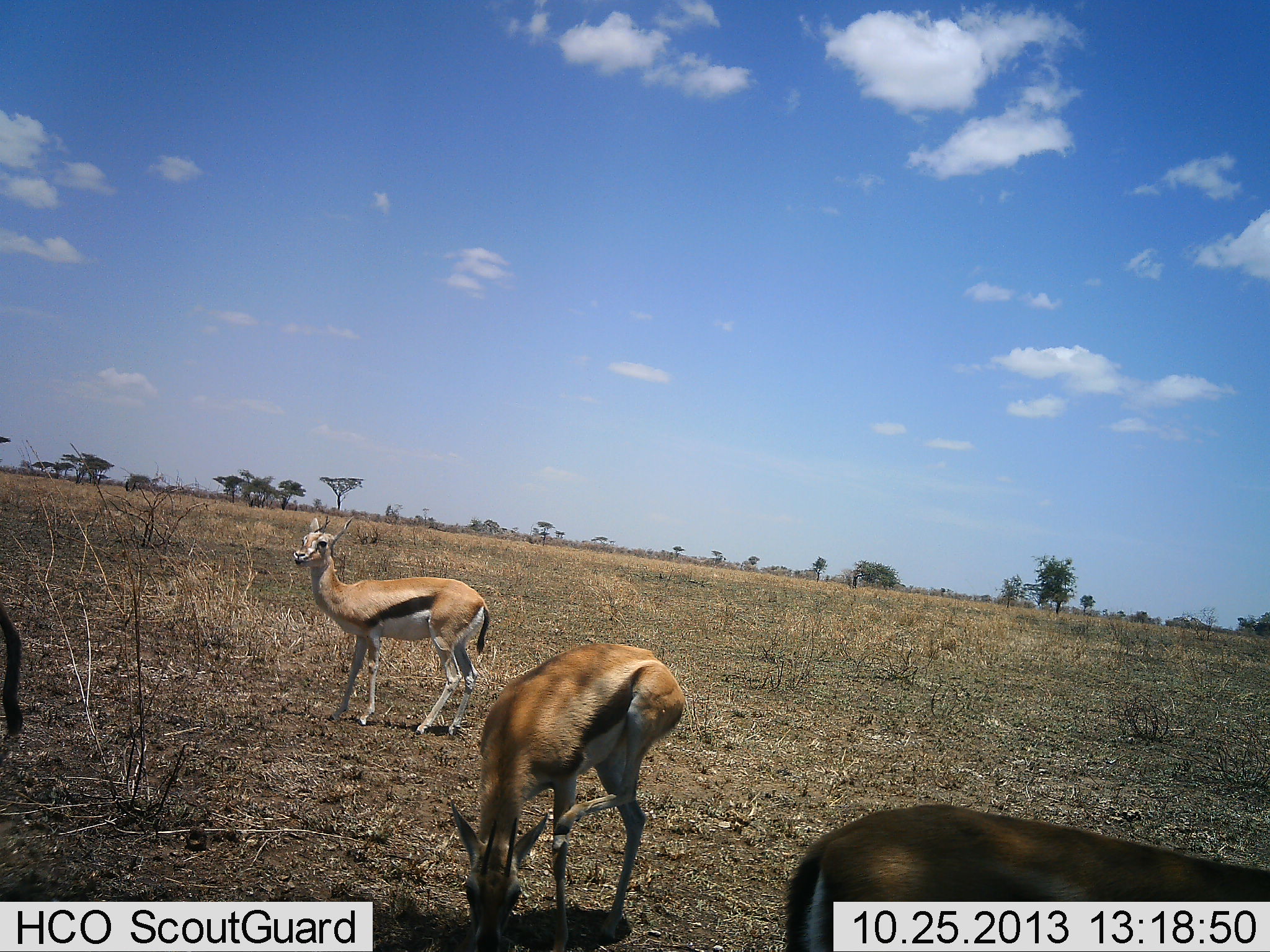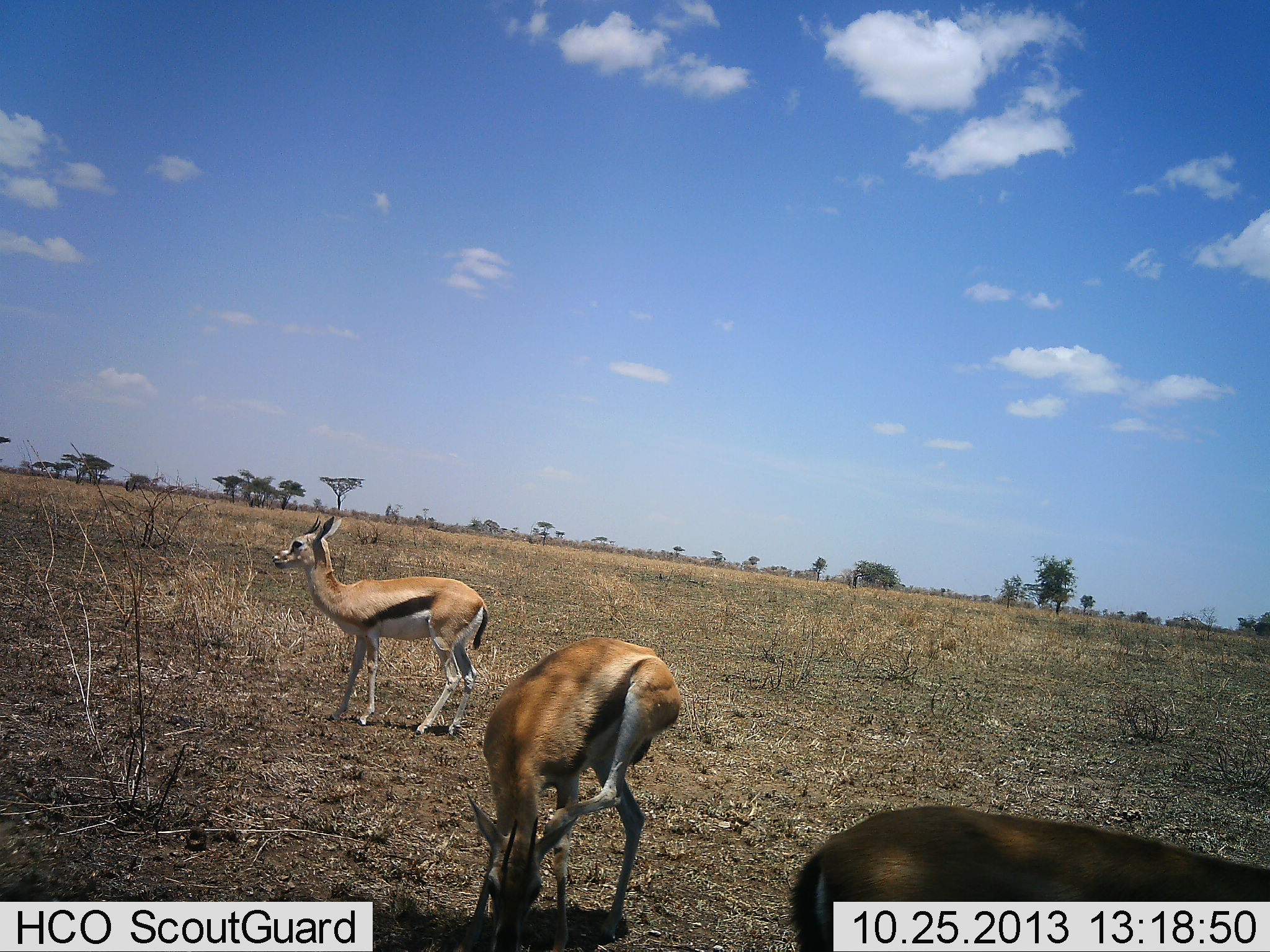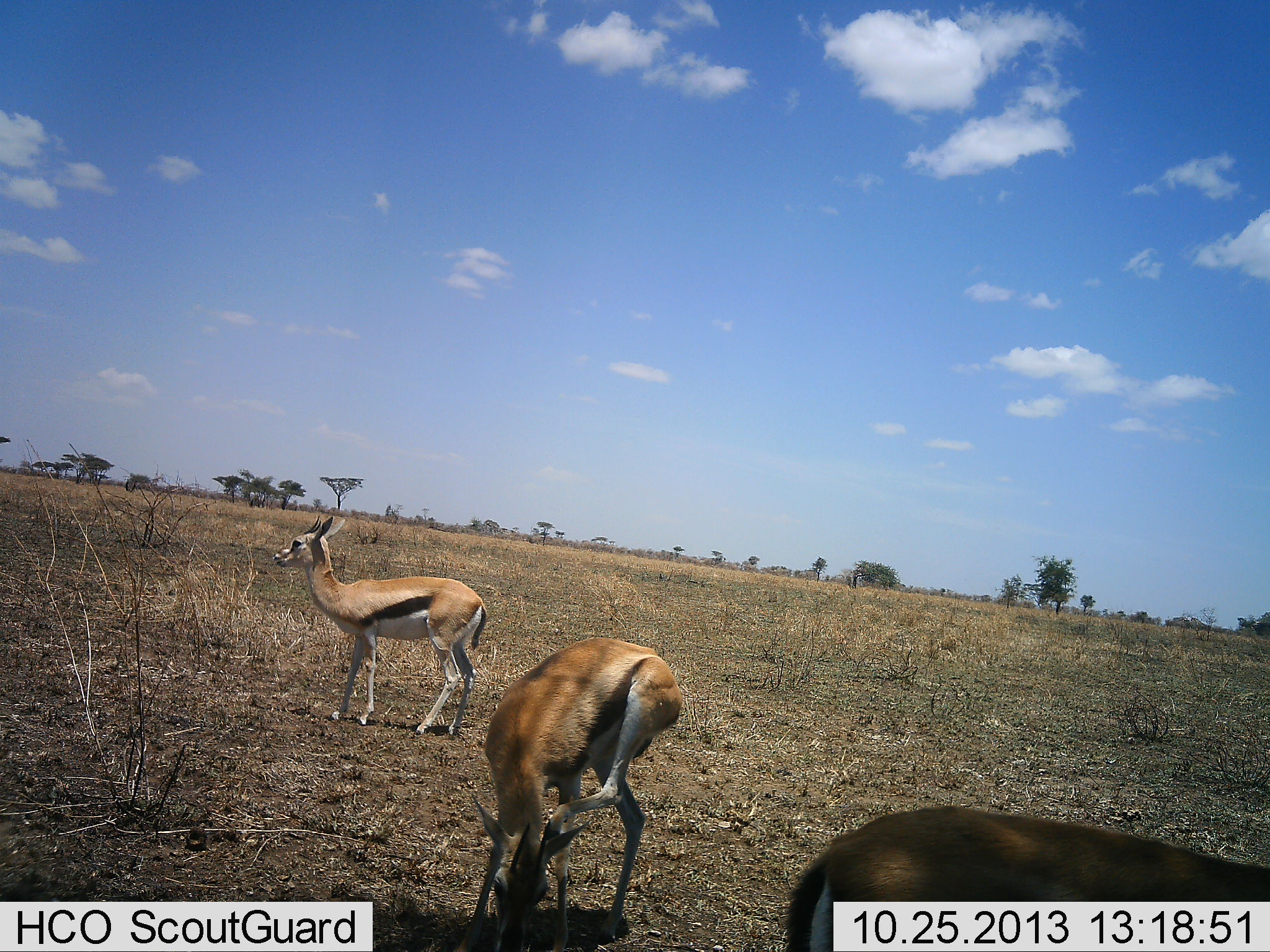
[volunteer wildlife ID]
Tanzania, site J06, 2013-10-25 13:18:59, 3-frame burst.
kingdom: Animalia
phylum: Chordata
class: Mammalia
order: Artiodactyla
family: Bovidae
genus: Eudorcas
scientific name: Eudorcas thomsonii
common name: thomson's gazelle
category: gazellethomsons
Gazellethomsons (thomson's gazelle) (Eudorcas thomsonii), count 4. Behavior (volunteer vote fractions): standing 100%, resting 0%, moving 0%, interacting 0%. Young present (vote fraction): 0%. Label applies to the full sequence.